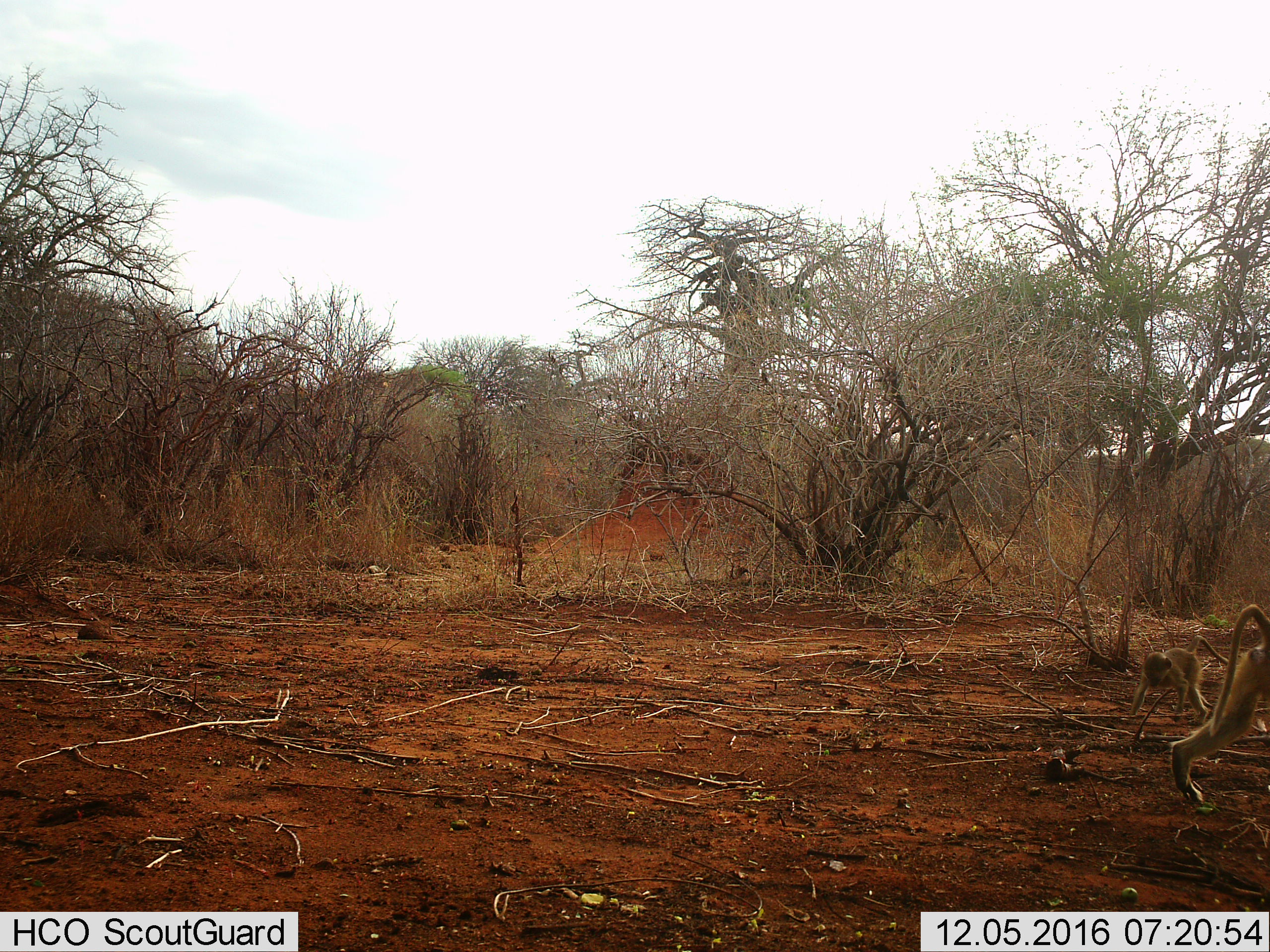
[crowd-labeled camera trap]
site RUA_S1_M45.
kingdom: Animalia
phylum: Chordata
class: Mammalia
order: Primates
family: Cercopithecidae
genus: Papio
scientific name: Papio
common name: baboon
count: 2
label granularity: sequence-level